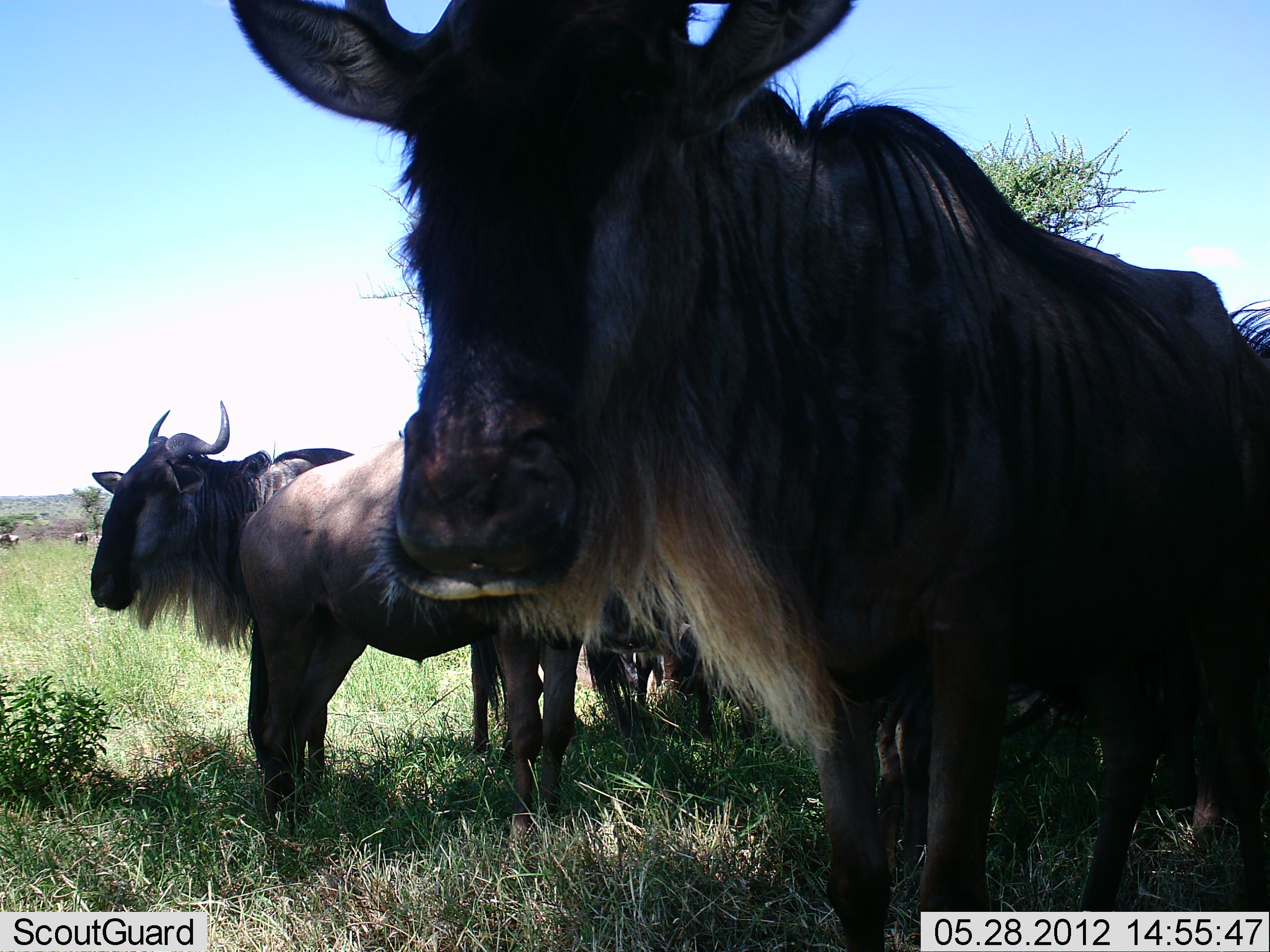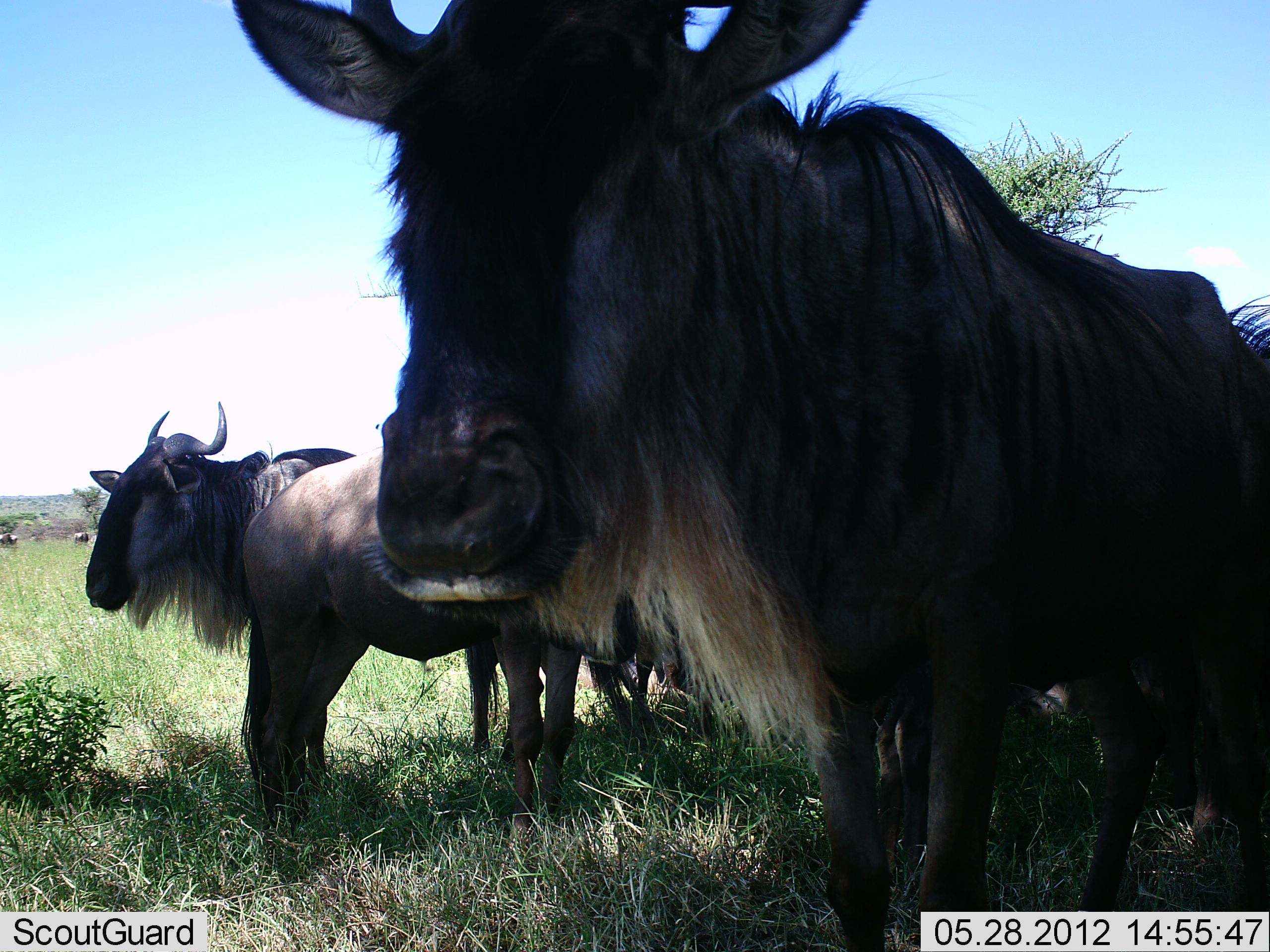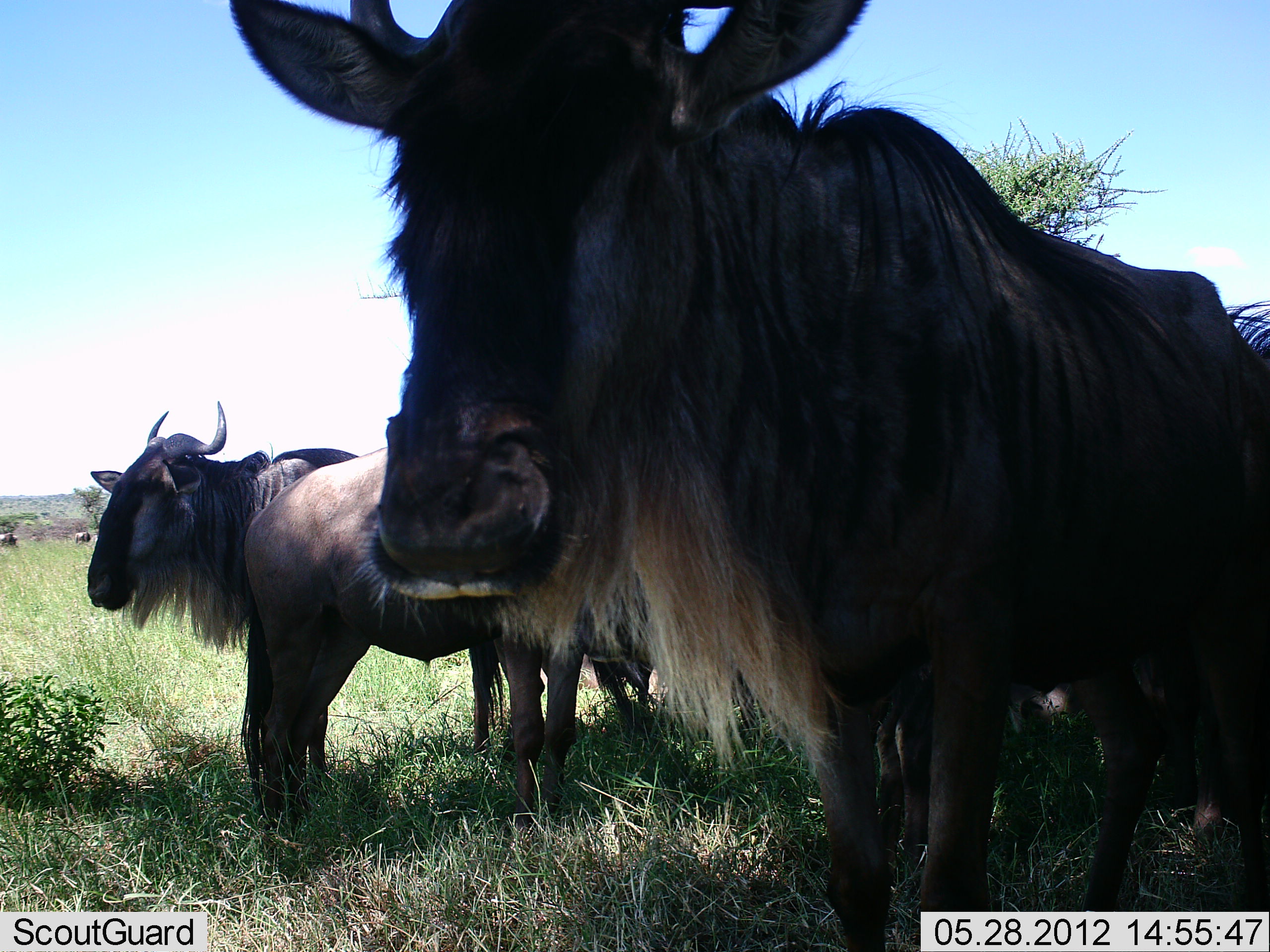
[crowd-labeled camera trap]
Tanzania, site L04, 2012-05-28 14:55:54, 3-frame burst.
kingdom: Animalia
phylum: Chordata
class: Mammalia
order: Artiodactyla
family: Bovidae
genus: Connochaetes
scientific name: Connochaetes taurinus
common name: blue wildebeest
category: wildebeest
Wildebeest (blue wildebeest) (Connochaetes taurinus), count 4. Behavior (volunteer vote fractions): standing 100%, resting 0%, moving 0%, interacting 0%. Young present (vote fraction): 10%. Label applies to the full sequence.